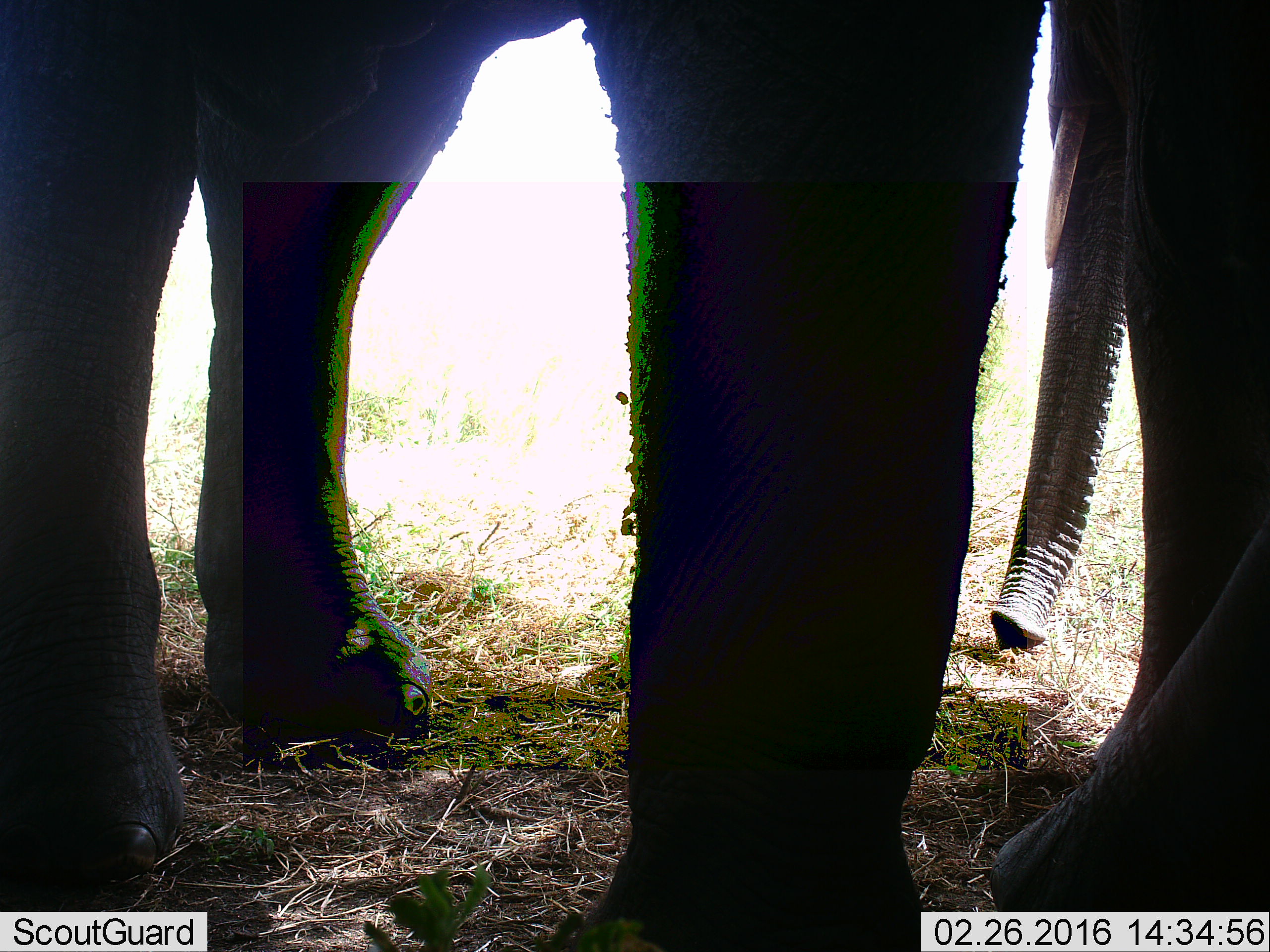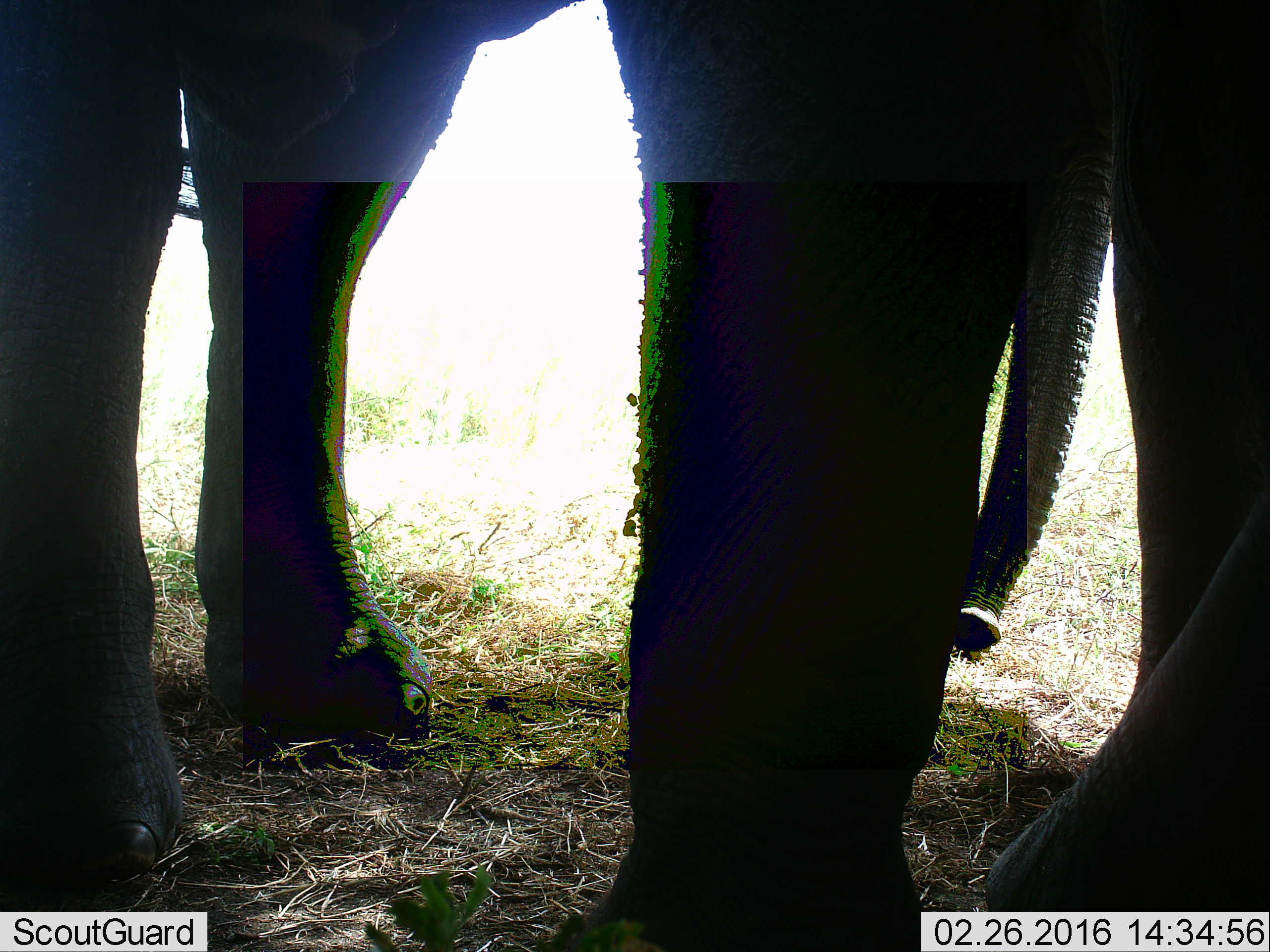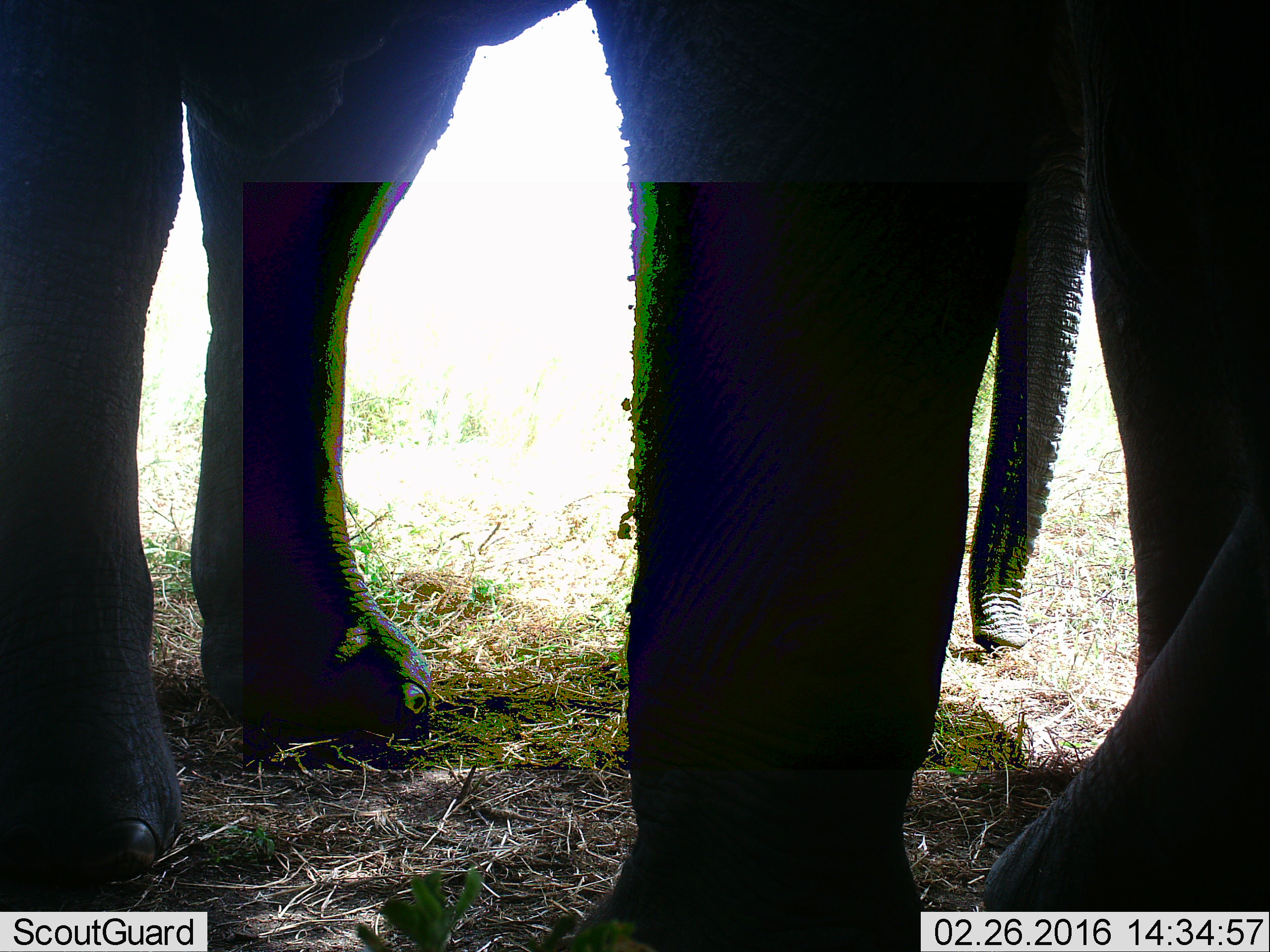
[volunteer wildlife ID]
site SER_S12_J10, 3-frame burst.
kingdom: Animalia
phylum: Chordata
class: Mammalia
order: Proboscidea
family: Elephantidae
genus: Loxodonta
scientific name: Loxodonta africana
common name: african bush elephant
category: elephant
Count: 2.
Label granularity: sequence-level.